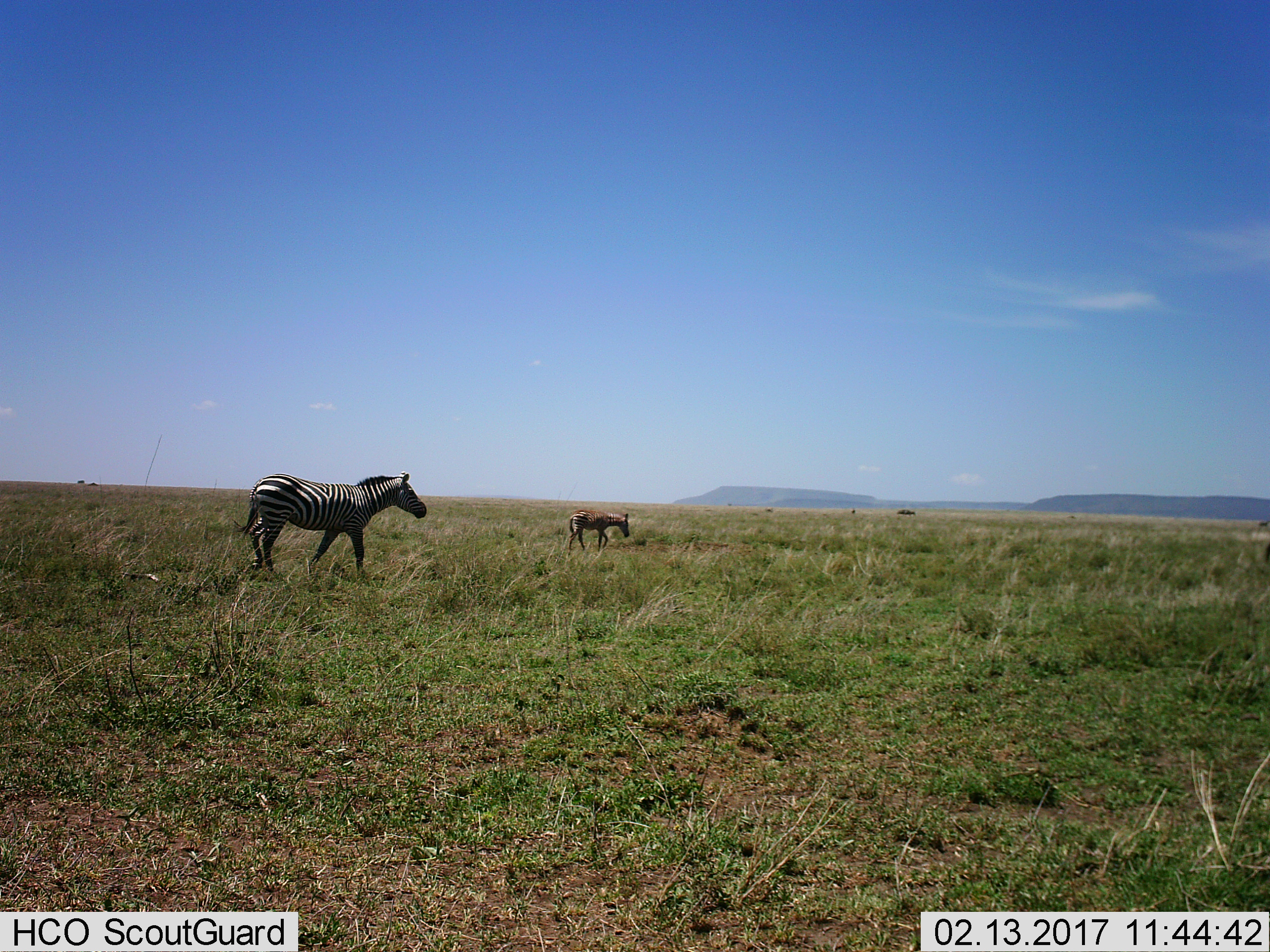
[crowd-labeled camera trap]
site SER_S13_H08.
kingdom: Animalia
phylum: Chordata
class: Mammalia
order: Perissodactyla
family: Equidae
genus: Equus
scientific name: Equus quagga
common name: plains zebra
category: zebraplains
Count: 2.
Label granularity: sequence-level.